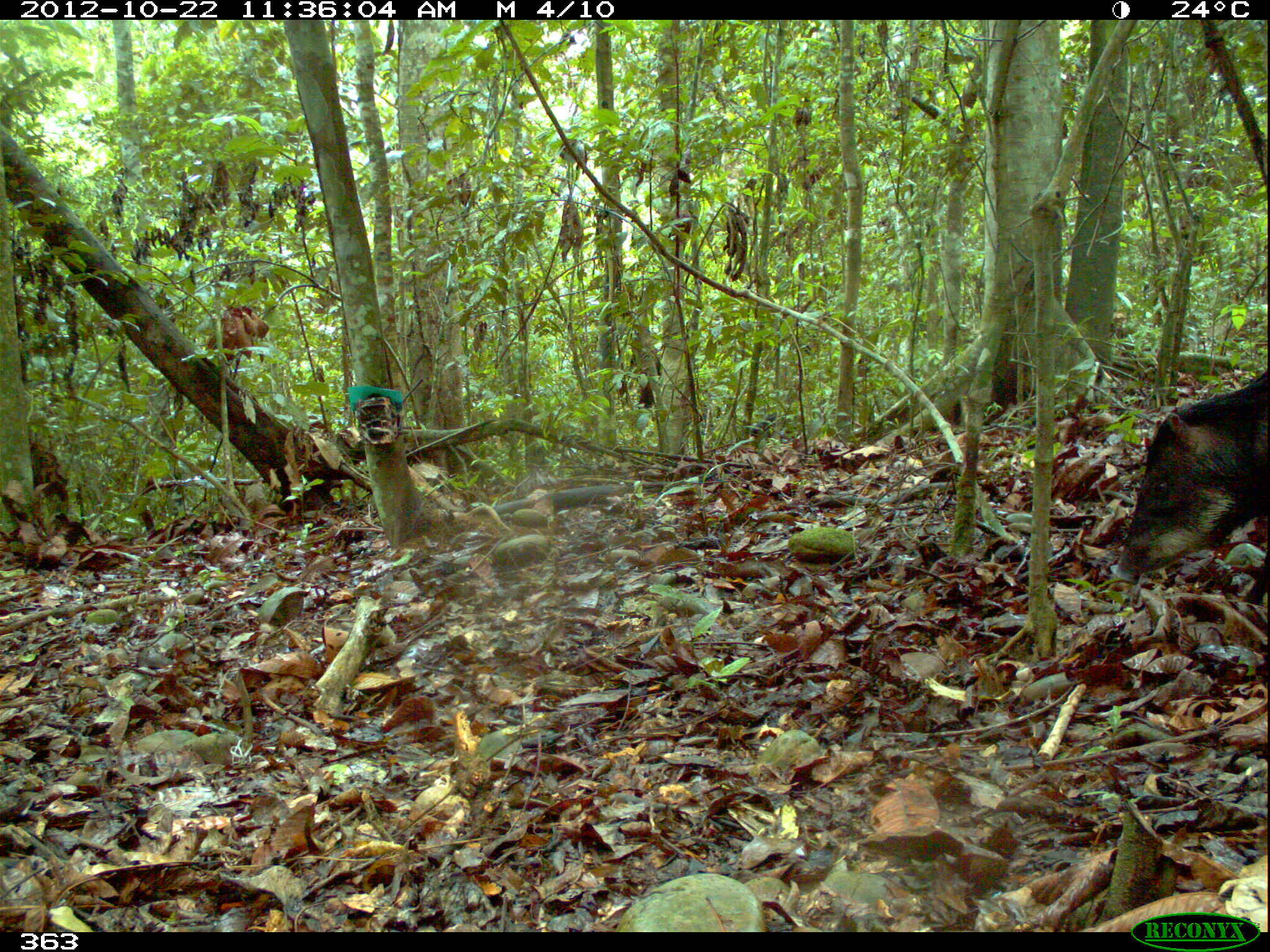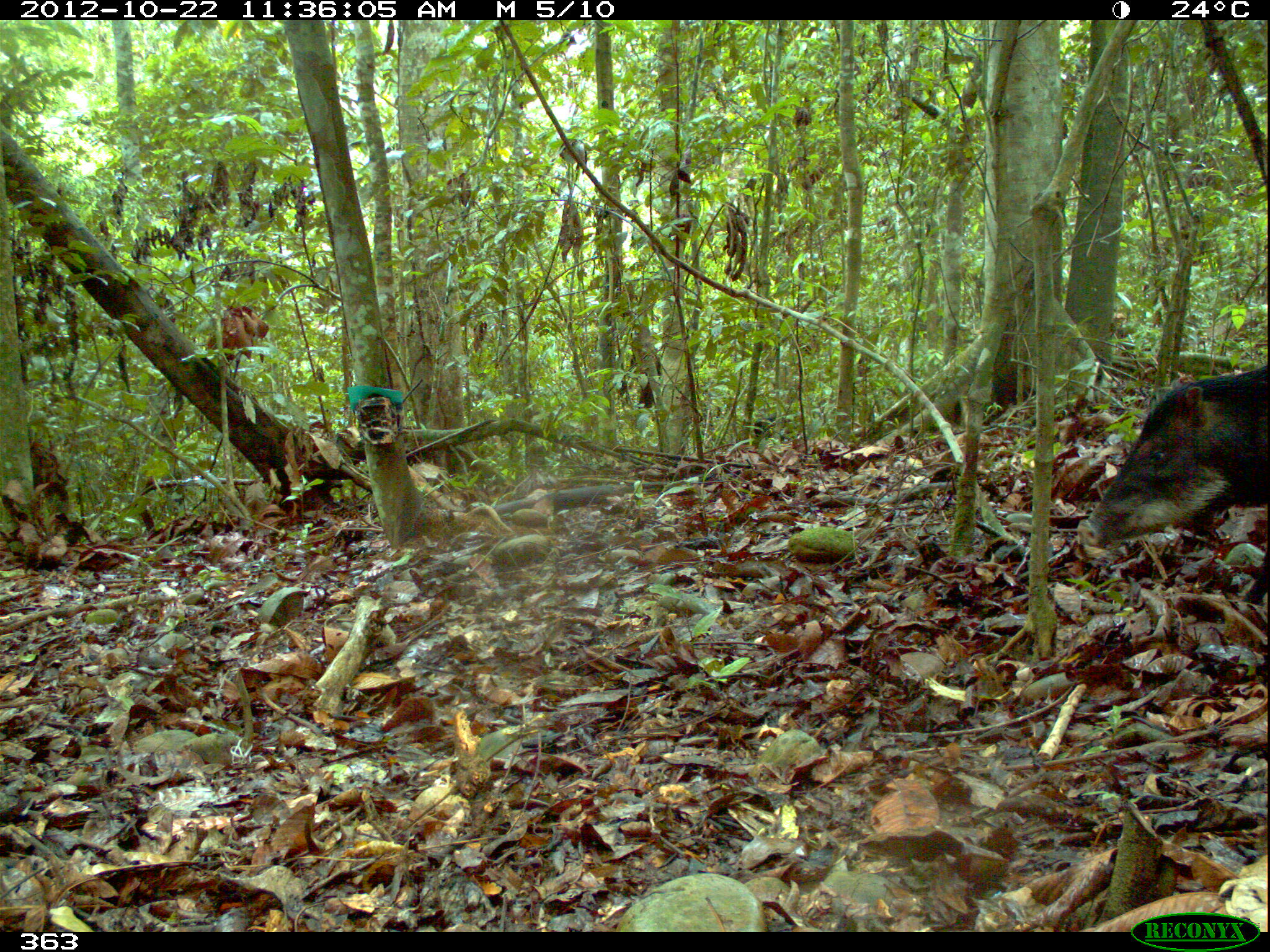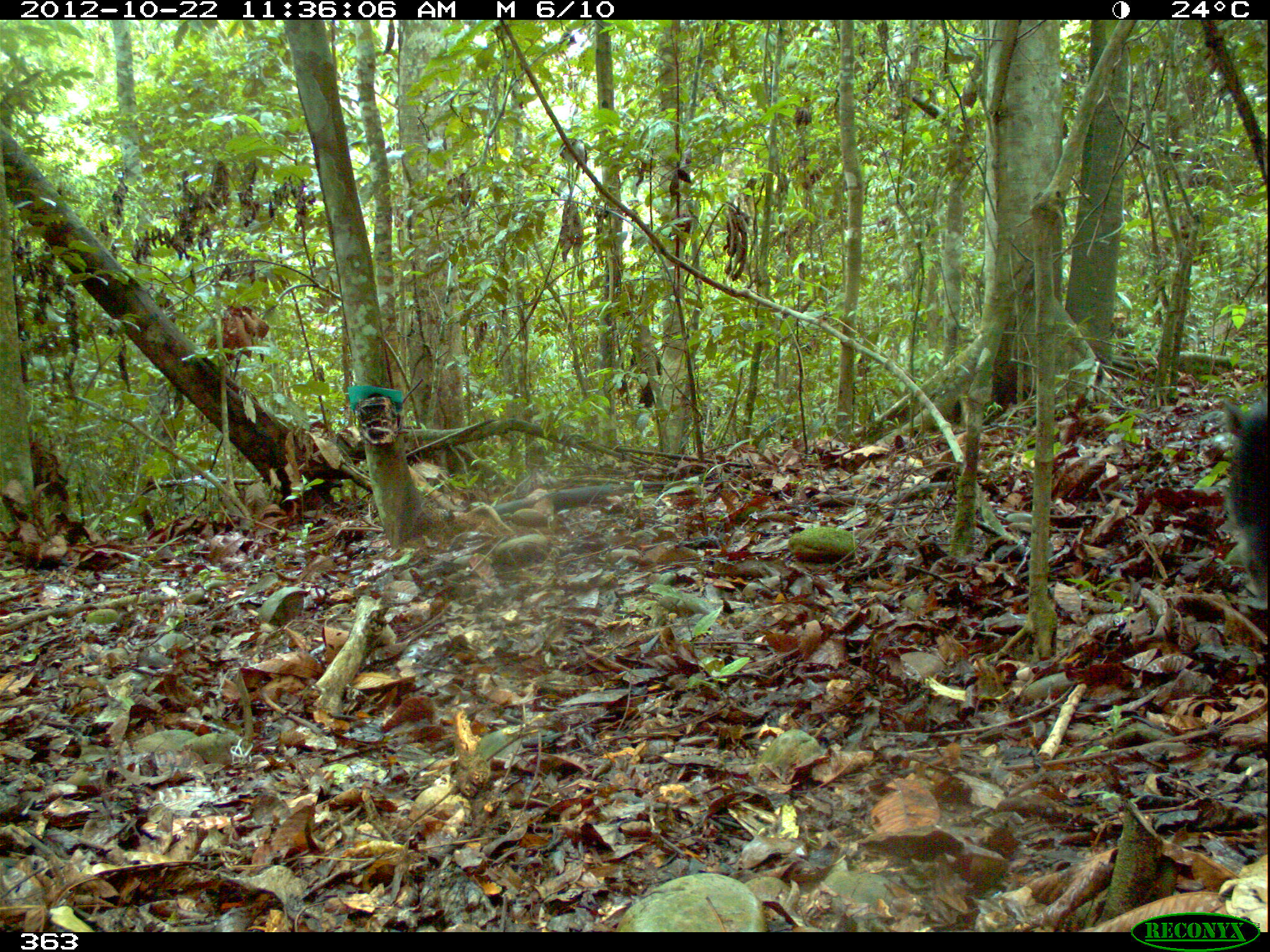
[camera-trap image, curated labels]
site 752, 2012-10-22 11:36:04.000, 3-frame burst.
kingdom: Animalia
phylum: Chordata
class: Mammalia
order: Artiodactyla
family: Tayassuidae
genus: Tayassu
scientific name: Tayassu pecari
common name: white-lipped peccary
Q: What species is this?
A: Tayassu pecari (white-lipped peccary).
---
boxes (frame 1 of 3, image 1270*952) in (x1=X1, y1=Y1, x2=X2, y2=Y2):
tayassu pecari: (x1=1108, y1=369, x2=1265, y2=587)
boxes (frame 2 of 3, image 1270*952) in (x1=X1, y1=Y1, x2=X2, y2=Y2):
tayassu pecari: (x1=1075, y1=364, x2=1266, y2=549)